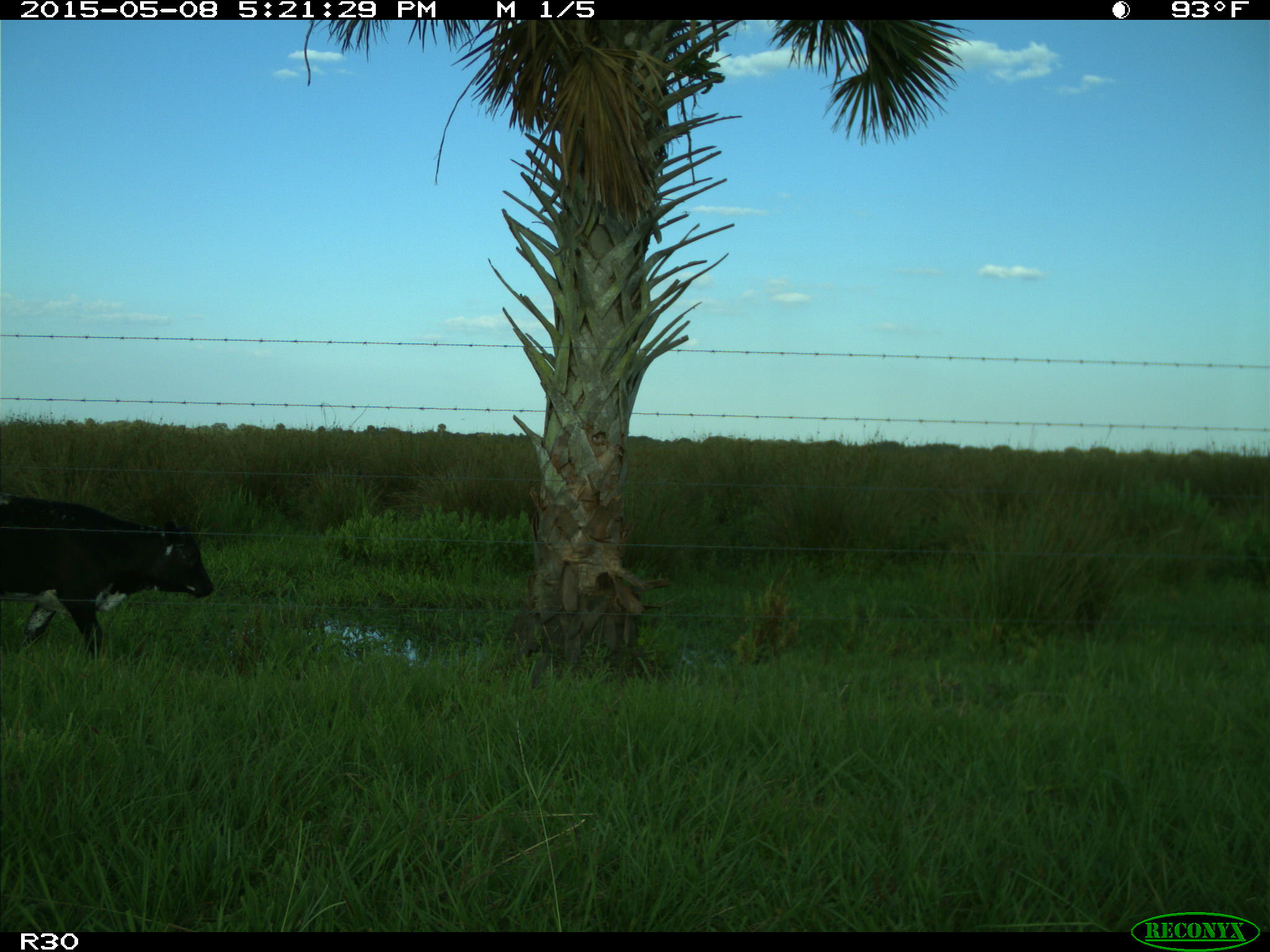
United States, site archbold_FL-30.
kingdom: Animalia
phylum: Chordata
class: Mammalia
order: Artiodactyla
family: Bovidae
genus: Bos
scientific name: Bos taurus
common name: domestic cow